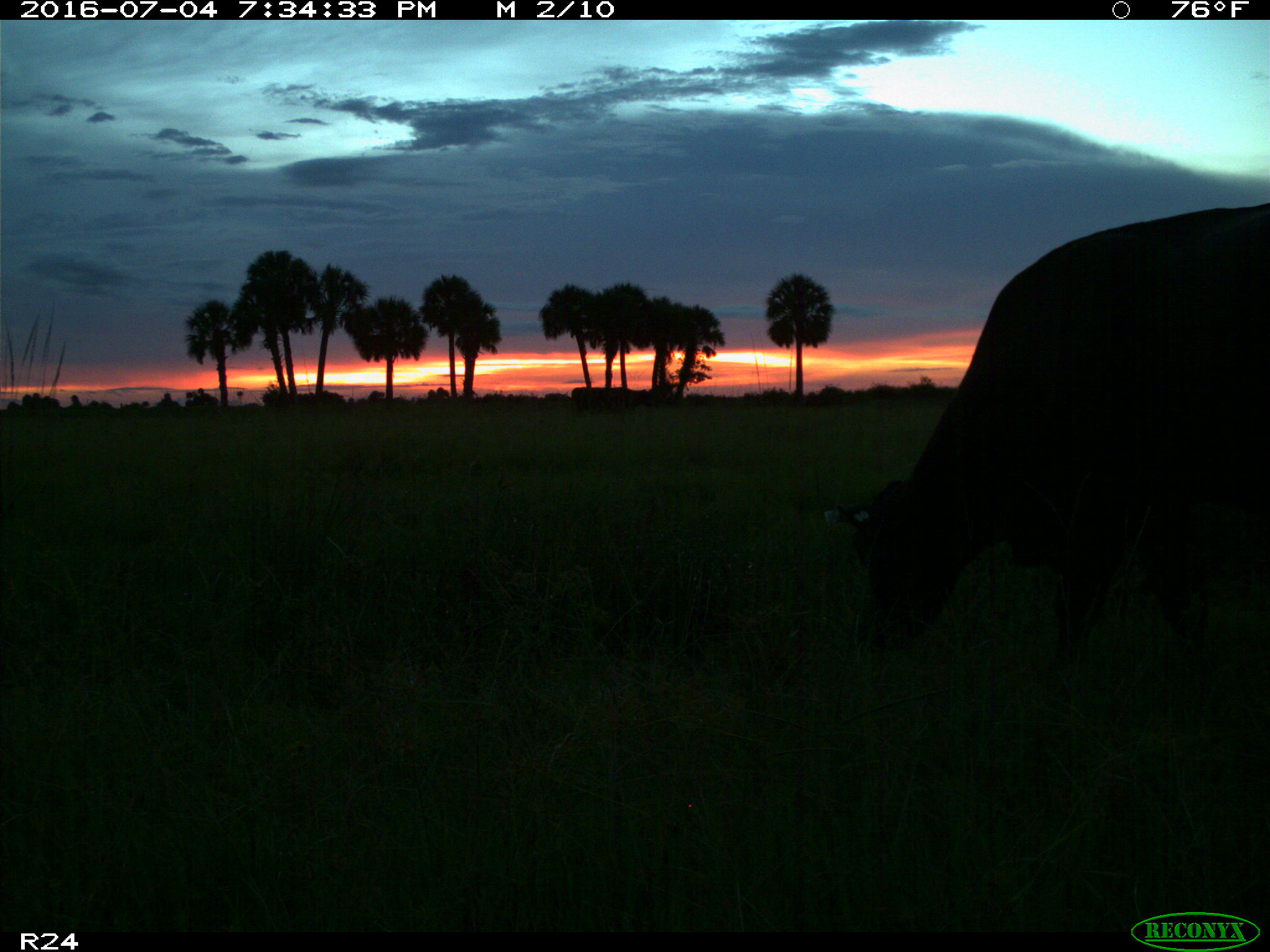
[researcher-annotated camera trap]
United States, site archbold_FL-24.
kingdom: Animalia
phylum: Chordata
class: Mammalia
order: Artiodactyla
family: Bovidae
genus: Bos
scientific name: Bos taurus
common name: domestic cow